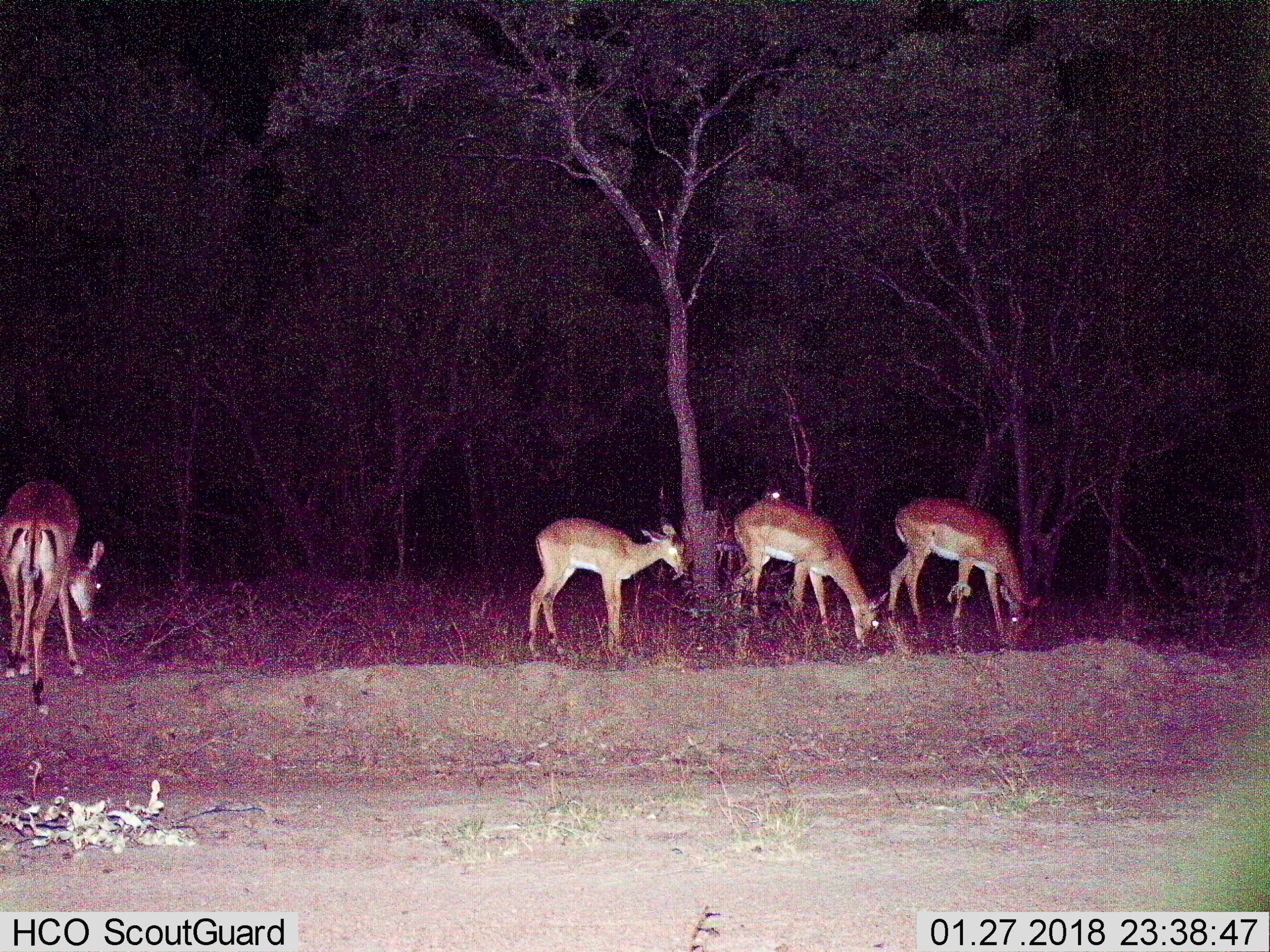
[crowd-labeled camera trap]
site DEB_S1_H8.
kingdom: Animalia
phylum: Chordata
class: Mammalia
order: Artiodactyla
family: Bovidae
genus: Aepyceros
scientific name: Aepyceros melampus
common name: impala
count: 5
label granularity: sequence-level